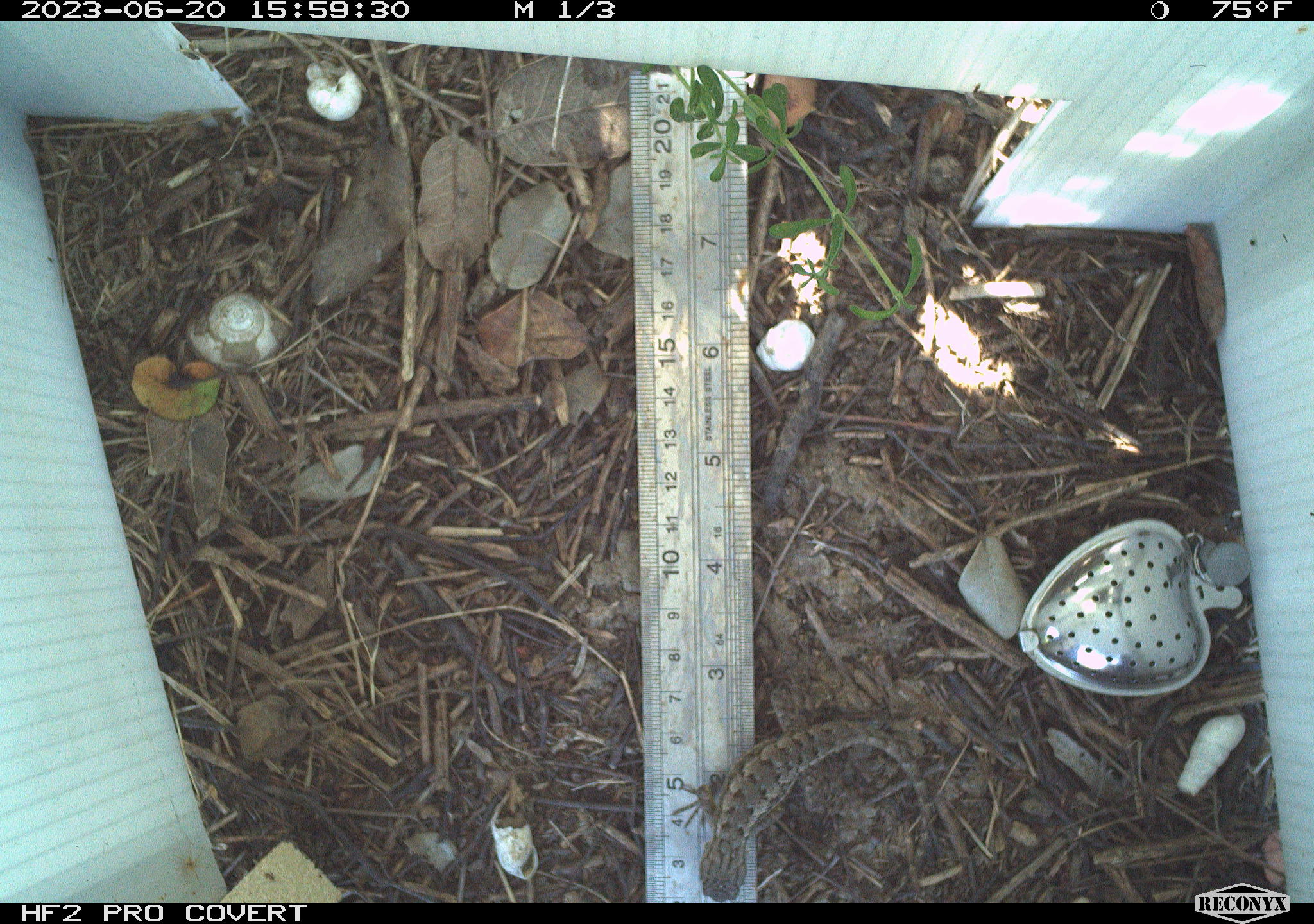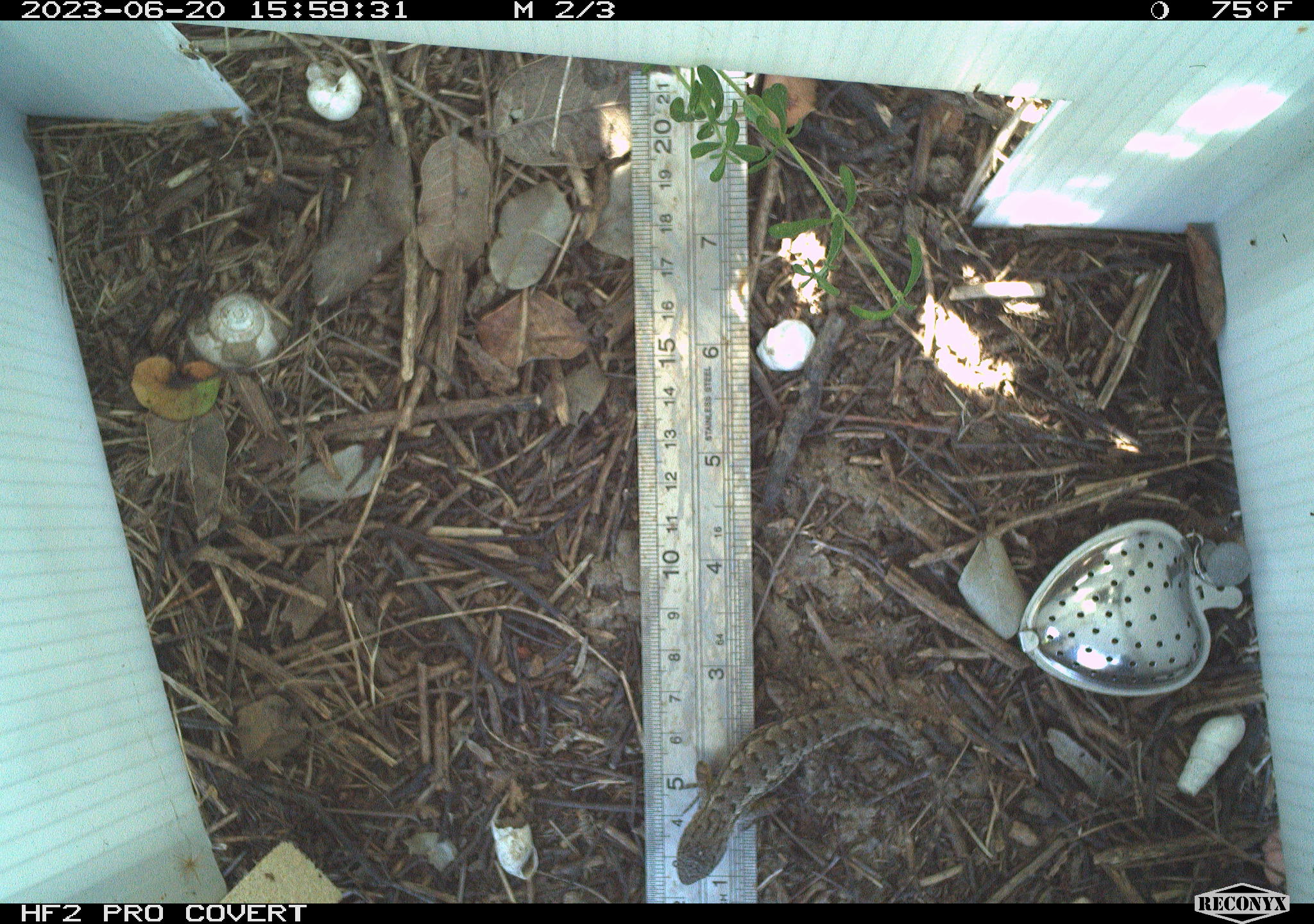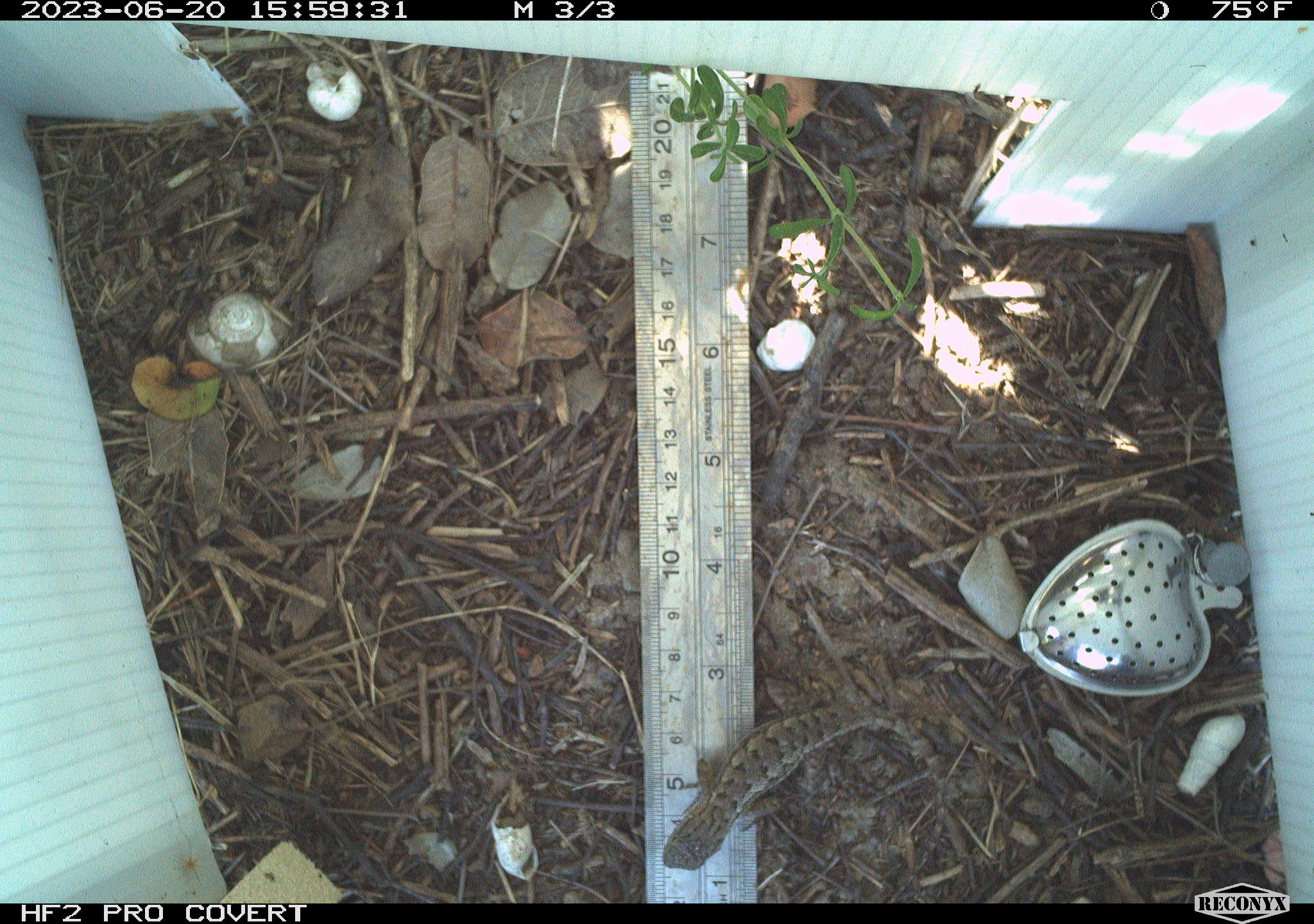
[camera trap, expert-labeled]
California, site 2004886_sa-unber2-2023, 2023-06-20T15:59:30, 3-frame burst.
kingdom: Animalia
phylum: Chordata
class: Reptilia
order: Squamata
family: Phrynosomatidae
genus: Sceloporus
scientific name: Sceloporus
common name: spiny lizards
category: sceloporus species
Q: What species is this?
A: Sceloporus species (spiny lizards) (Sceloporus).